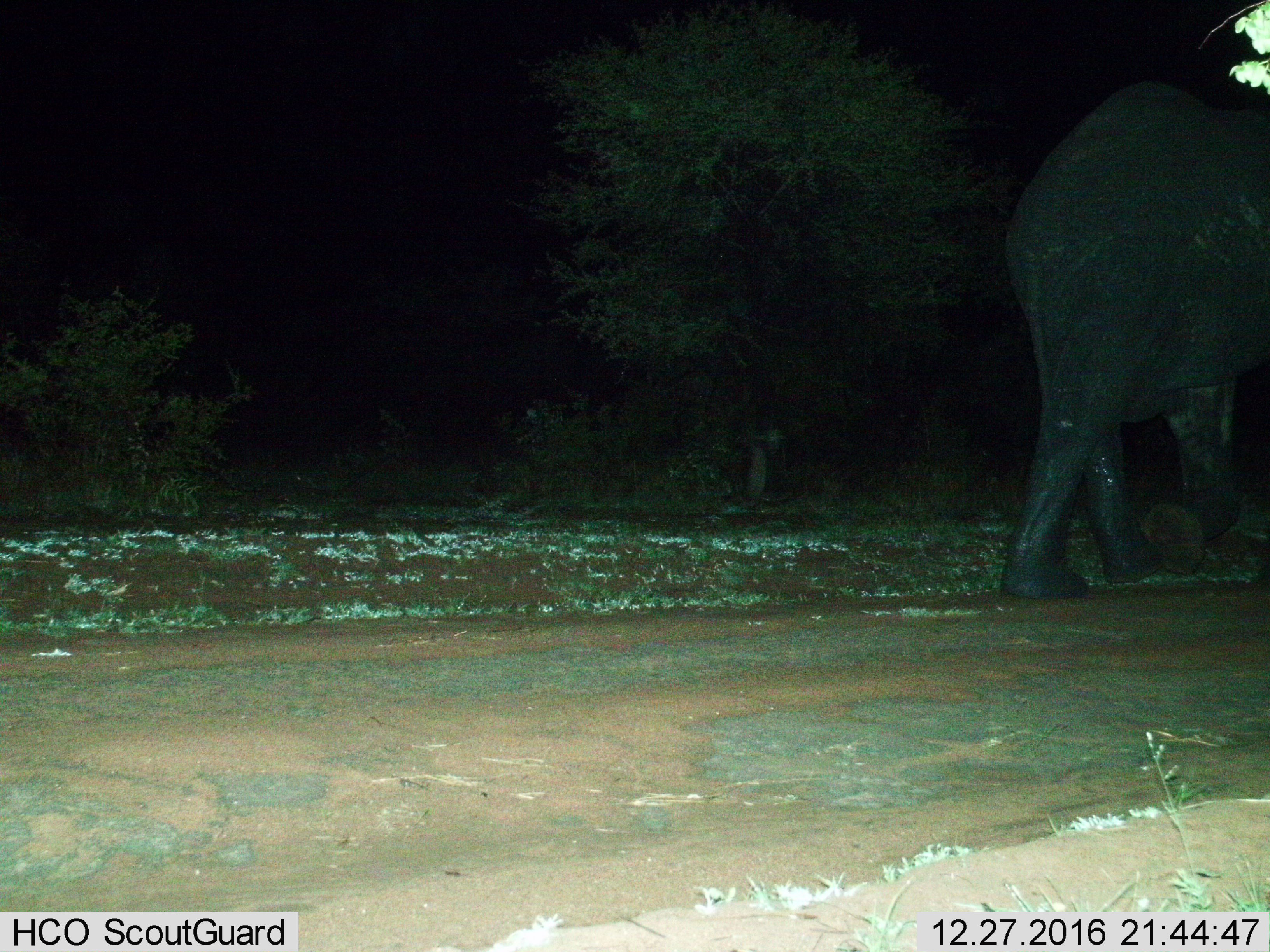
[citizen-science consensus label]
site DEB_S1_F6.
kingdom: Animalia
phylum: Chordata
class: Mammalia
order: Proboscidea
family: Elephantidae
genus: Loxodonta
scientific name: Loxodonta africana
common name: african bush elephant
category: elephant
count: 1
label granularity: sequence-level